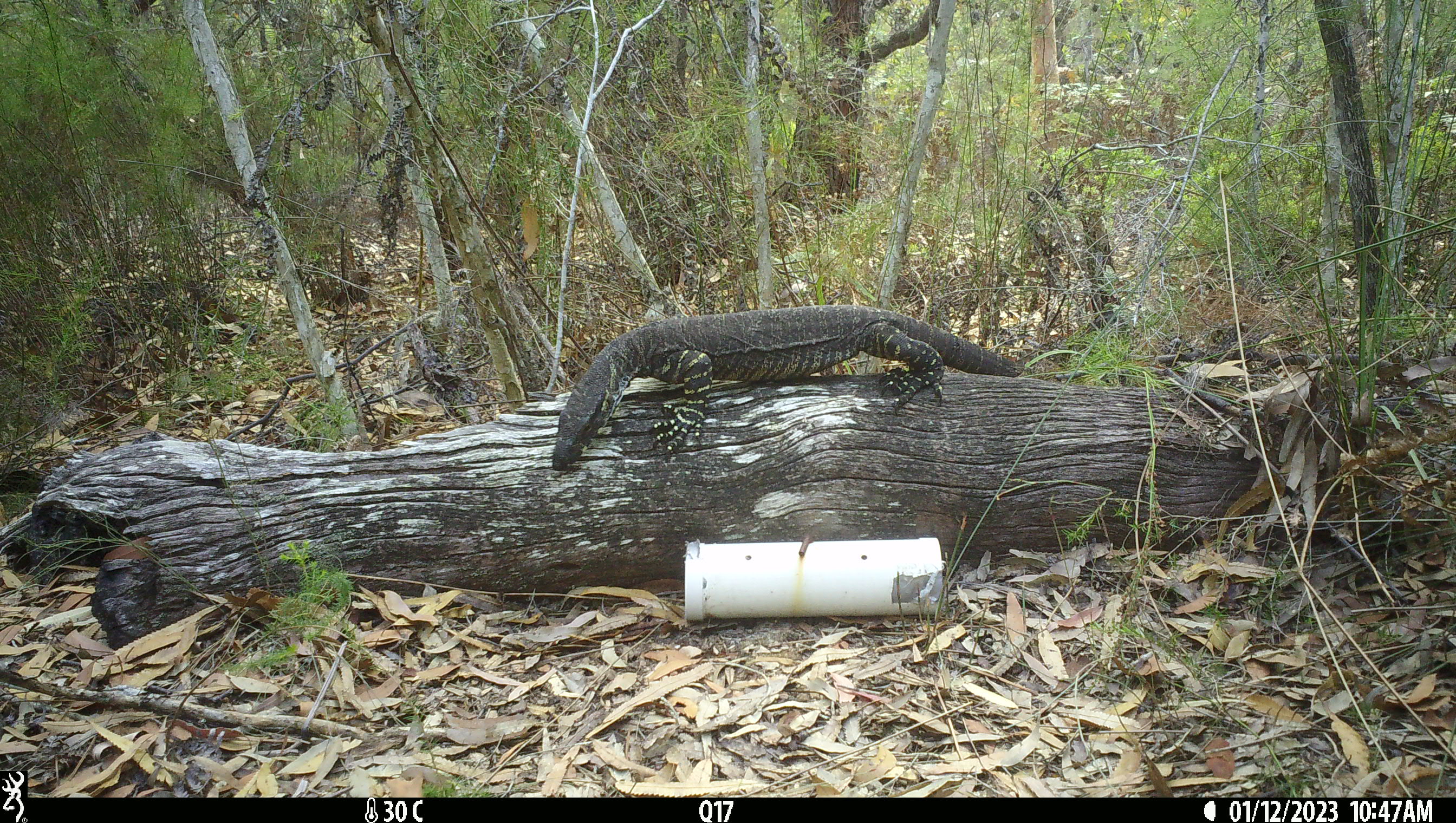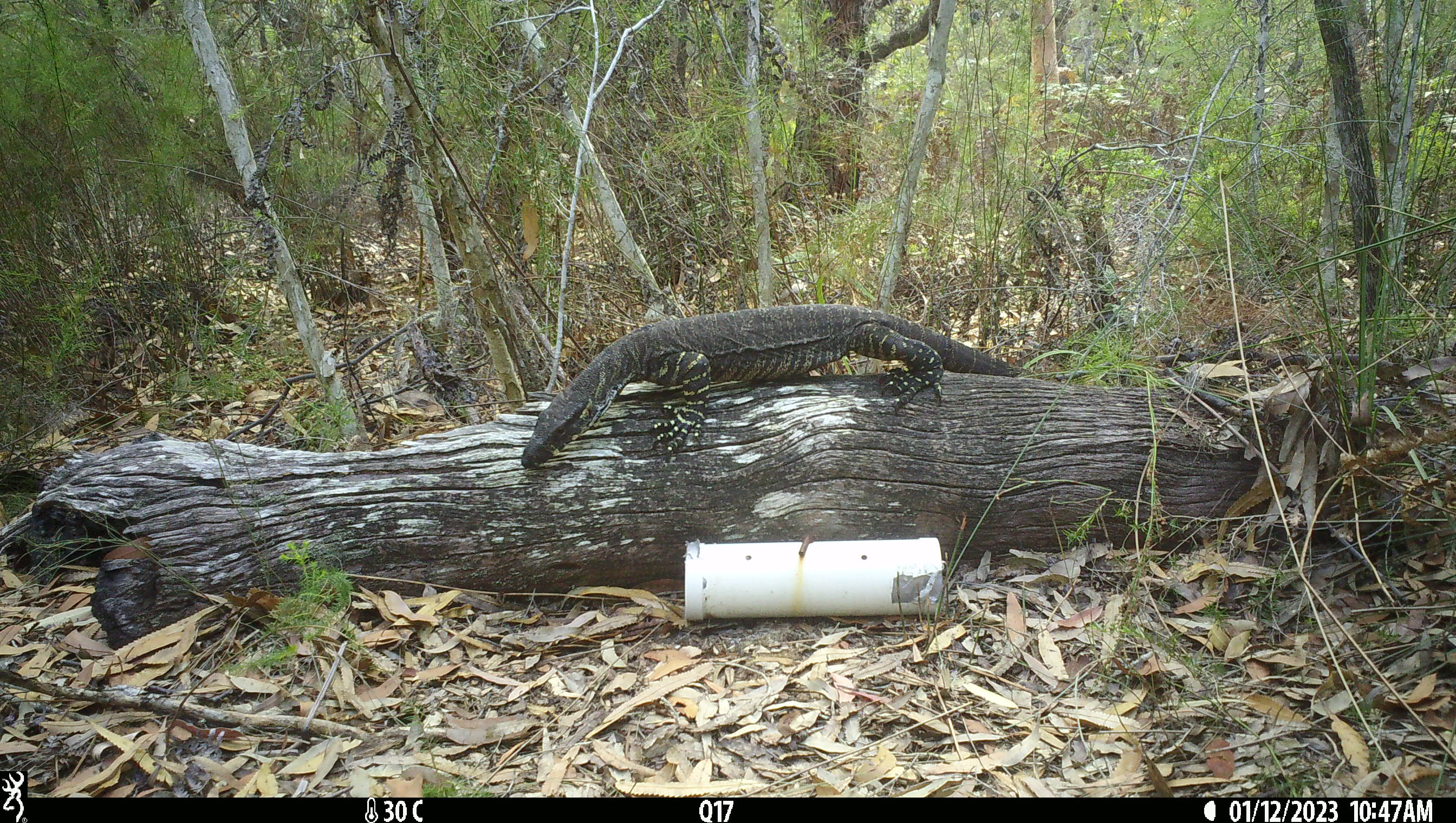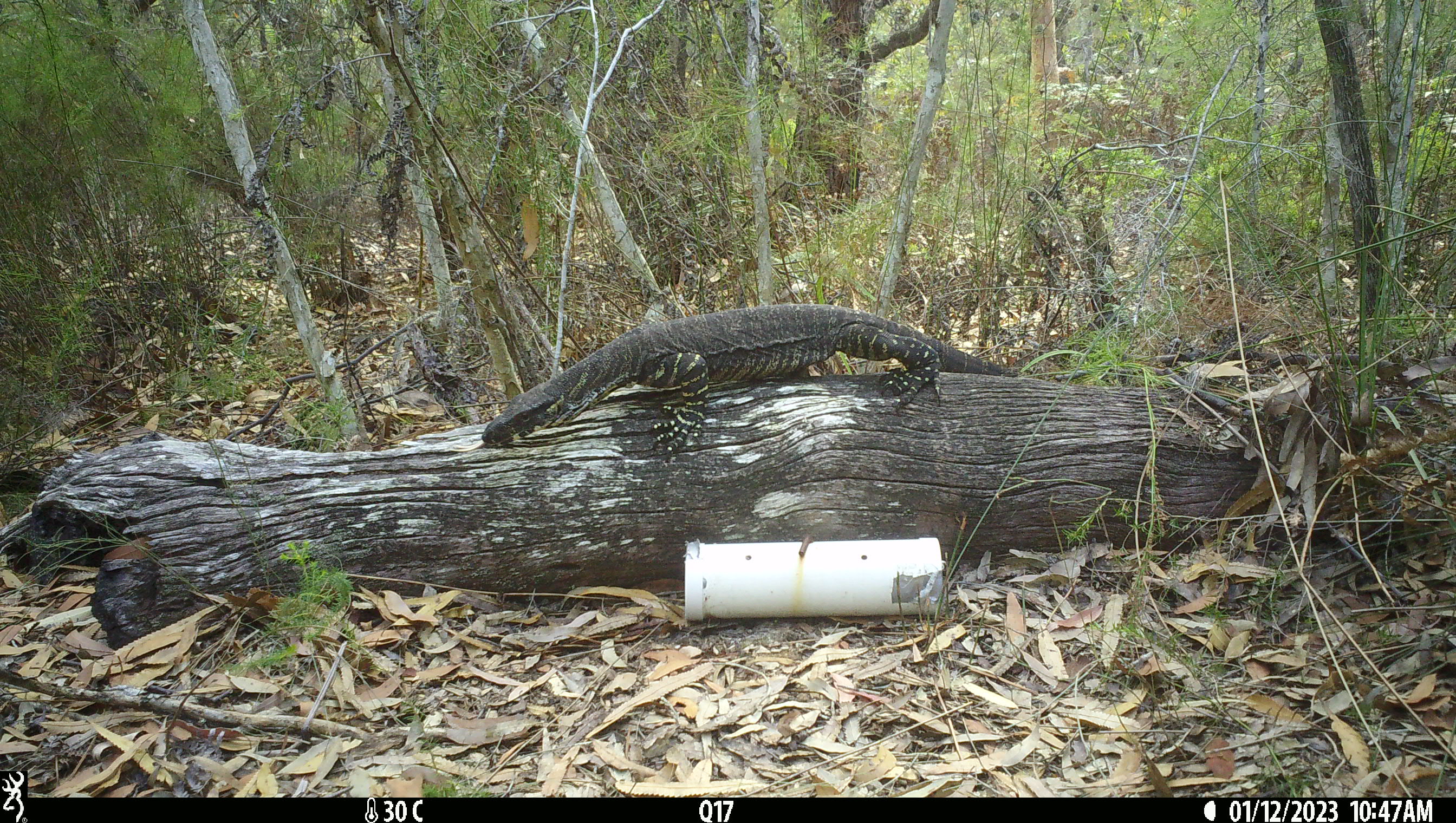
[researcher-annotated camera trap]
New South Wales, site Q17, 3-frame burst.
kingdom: Animalia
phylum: Chordata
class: Reptilia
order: Squamata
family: Varanidae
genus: Varanus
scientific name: Varanus varius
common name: lace monitor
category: goanna